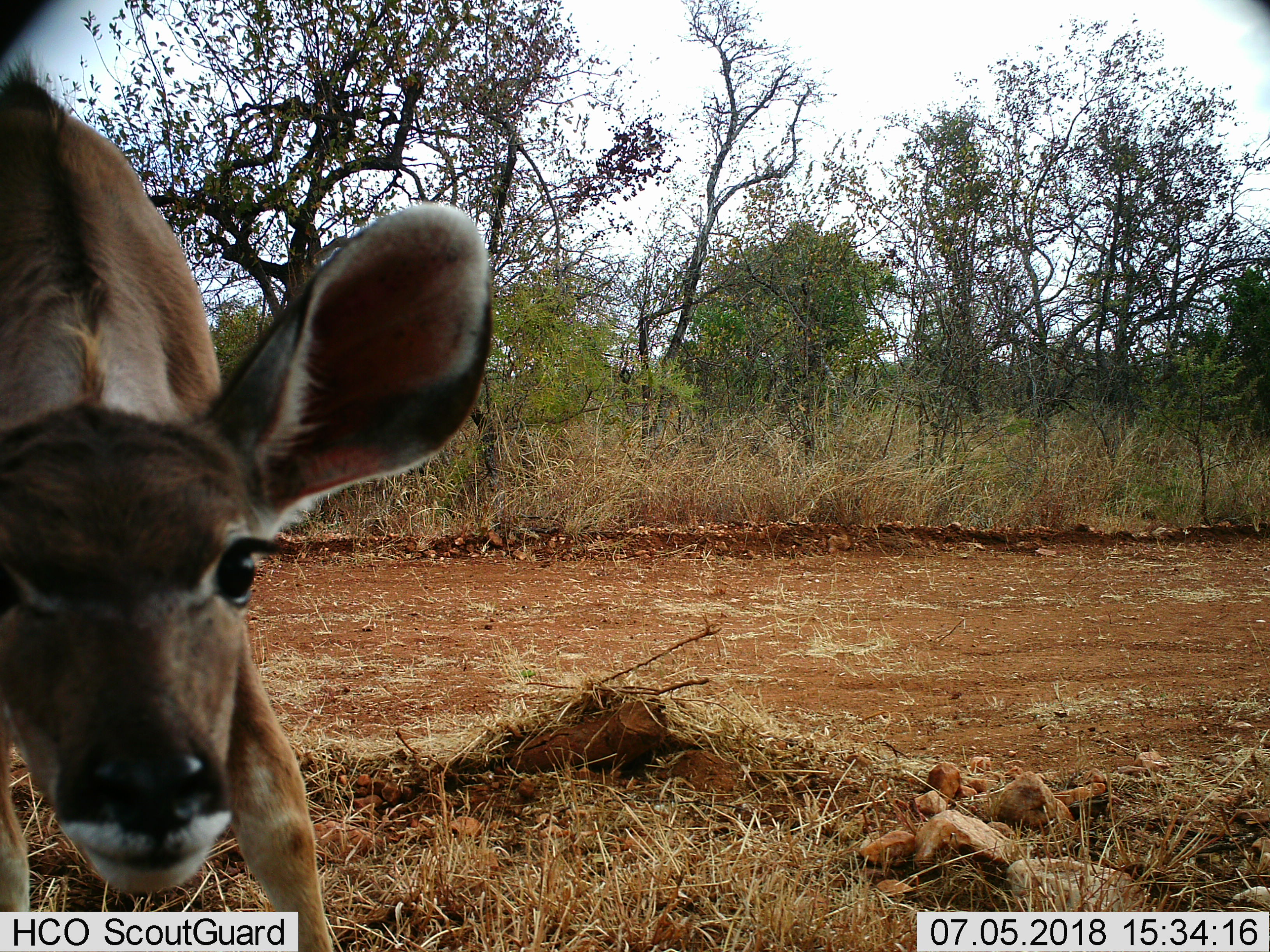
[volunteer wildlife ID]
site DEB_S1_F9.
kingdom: Animalia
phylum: Chordata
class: Mammalia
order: Artiodactyla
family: Bovidae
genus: Tragelaphus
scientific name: Tragelaphus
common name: kudu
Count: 1.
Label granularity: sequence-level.